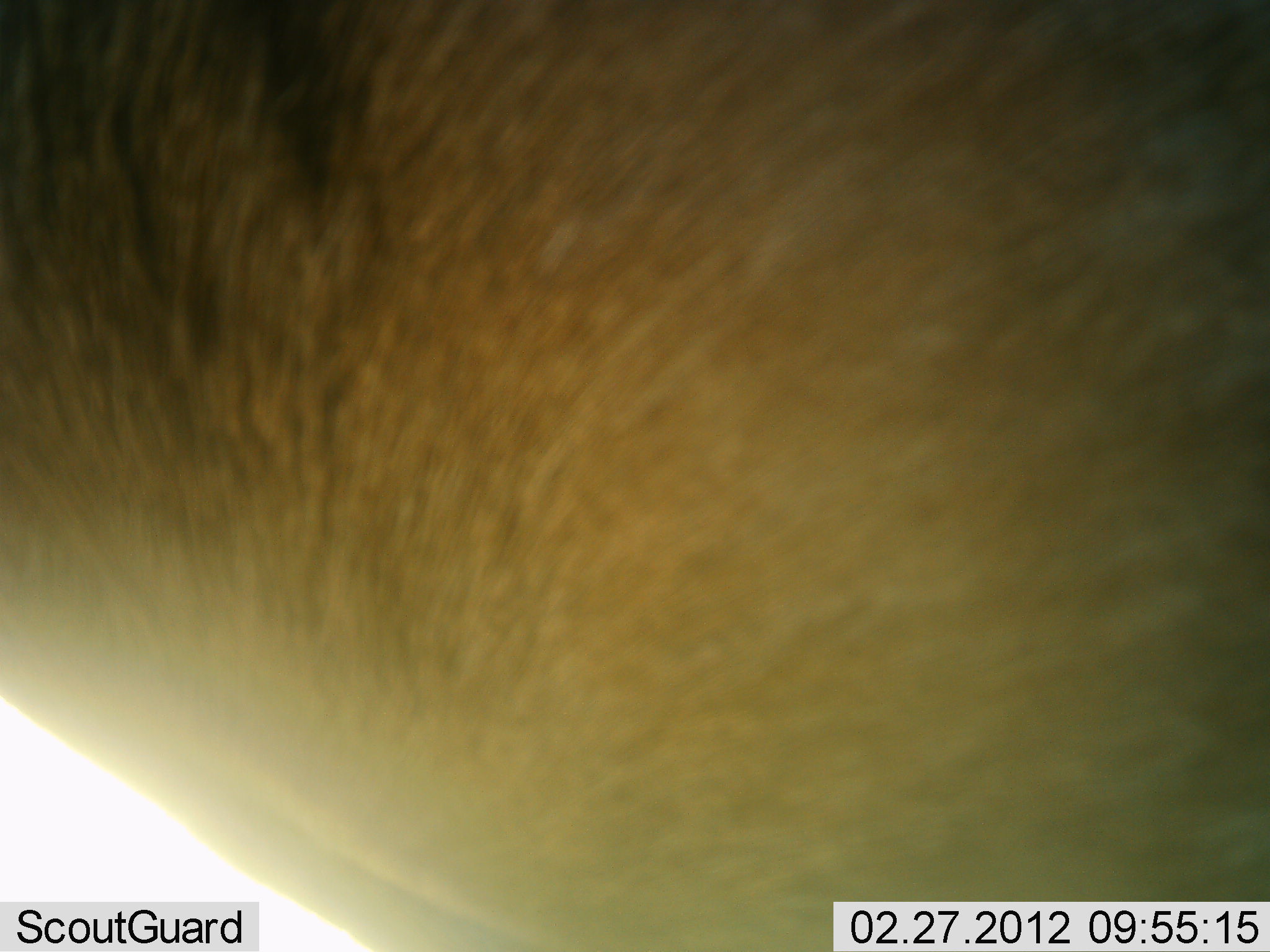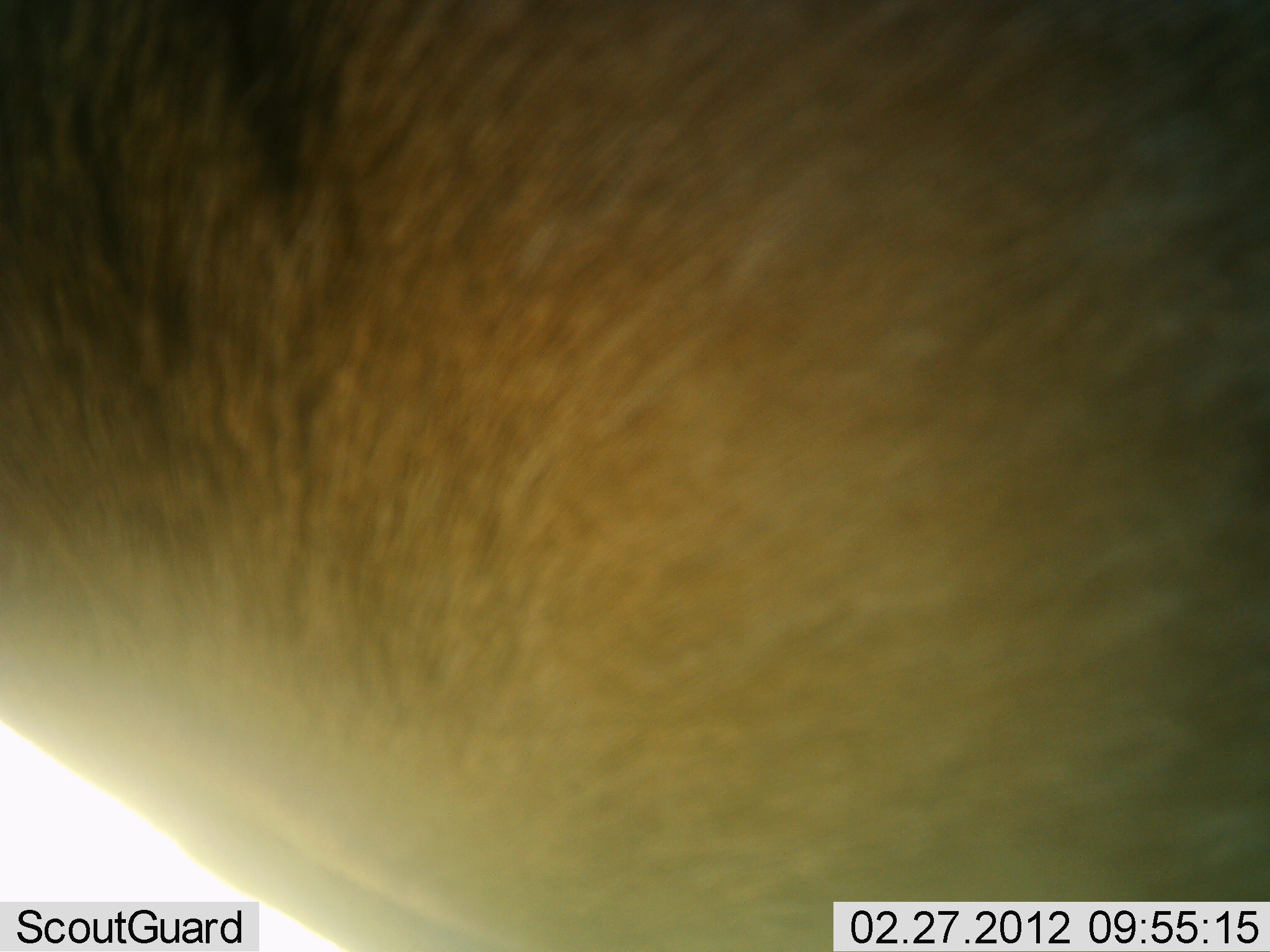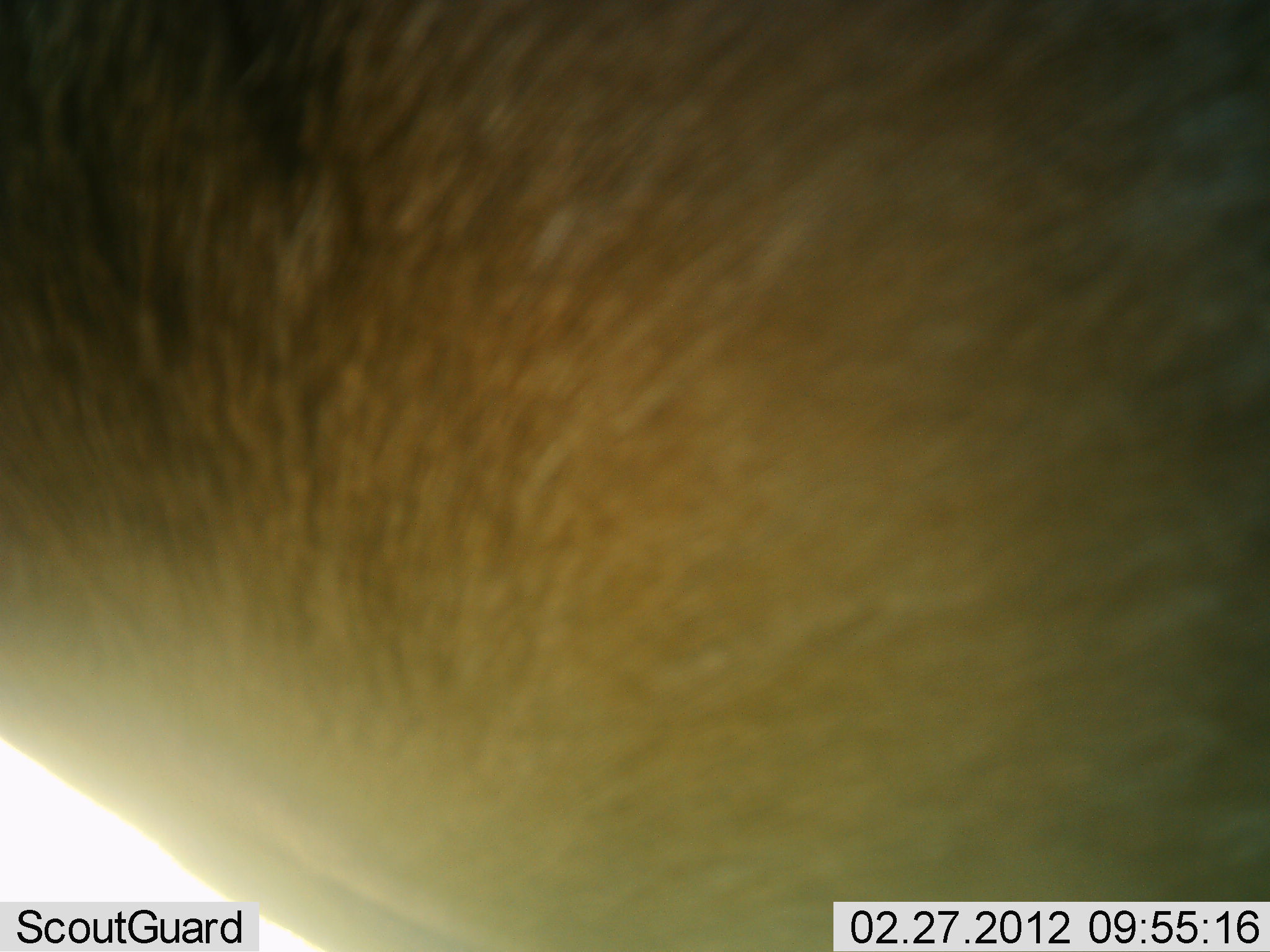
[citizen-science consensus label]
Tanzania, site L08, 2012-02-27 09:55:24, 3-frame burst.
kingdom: Animalia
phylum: Chordata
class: Mammalia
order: Artiodactyla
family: Bovidae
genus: Alcelaphus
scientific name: Alcelaphus buselaphus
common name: hartebeest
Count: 1.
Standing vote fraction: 75%.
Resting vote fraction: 25%.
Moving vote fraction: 0%.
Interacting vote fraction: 0%.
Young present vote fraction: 0%.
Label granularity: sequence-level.